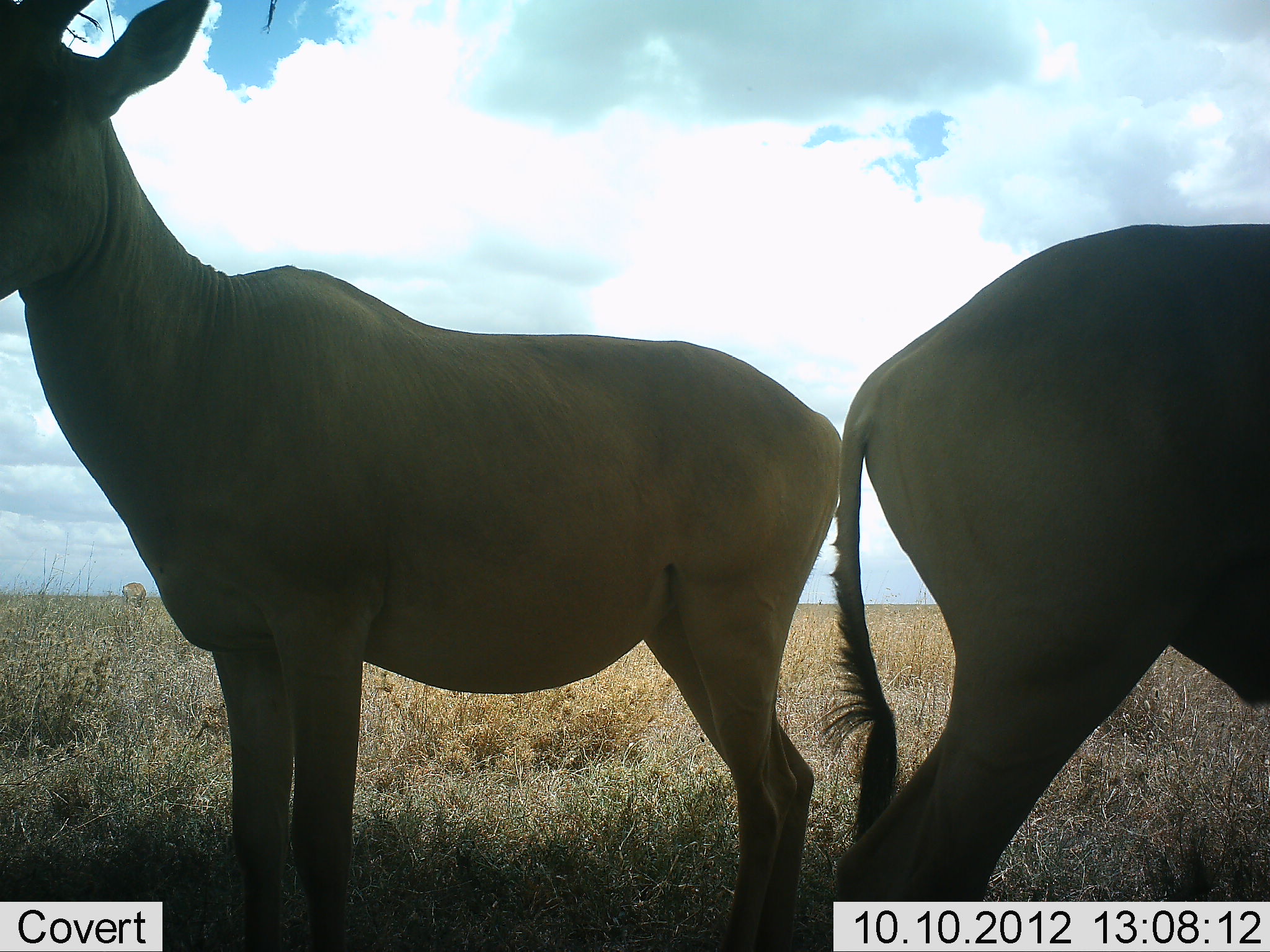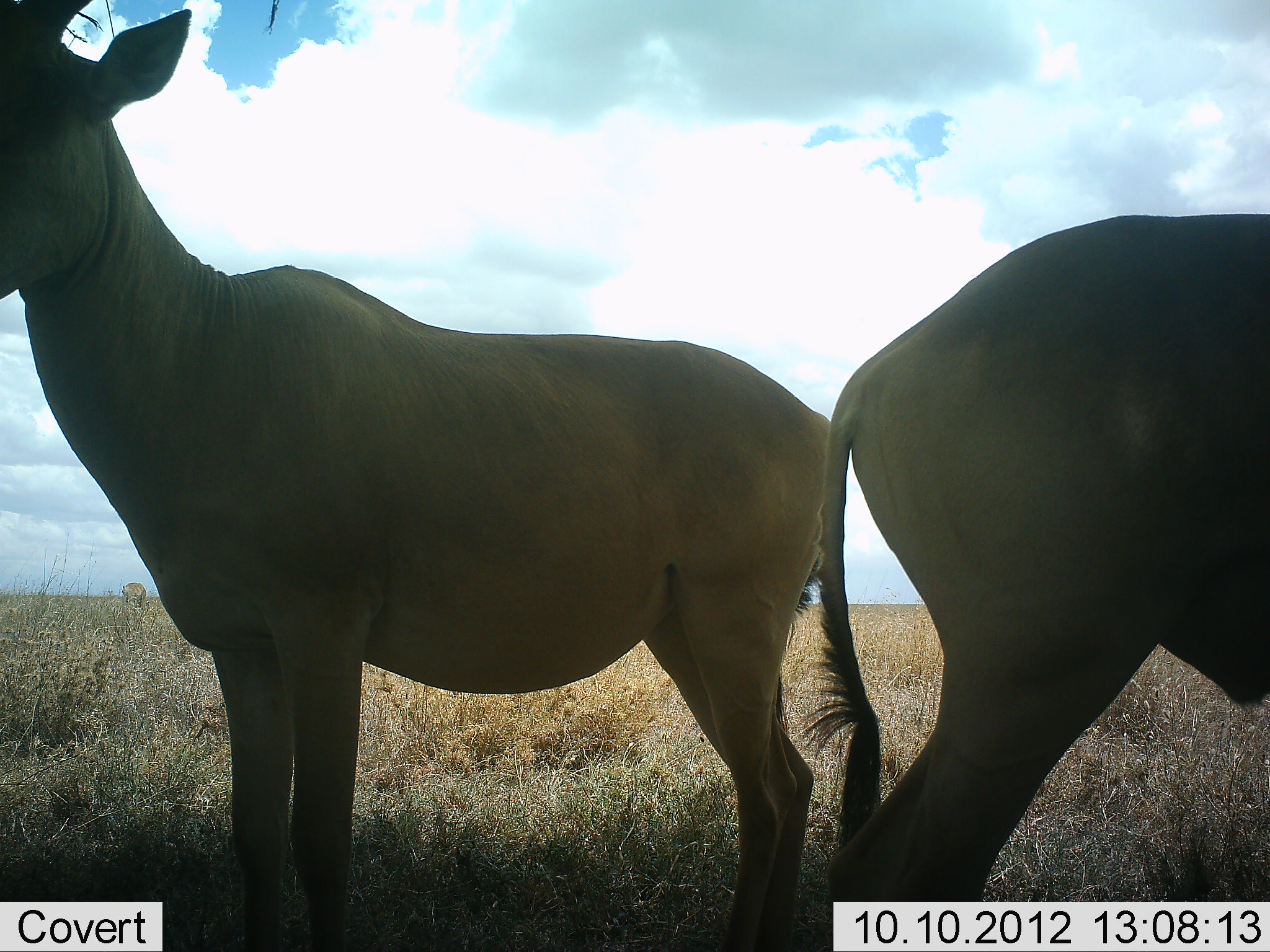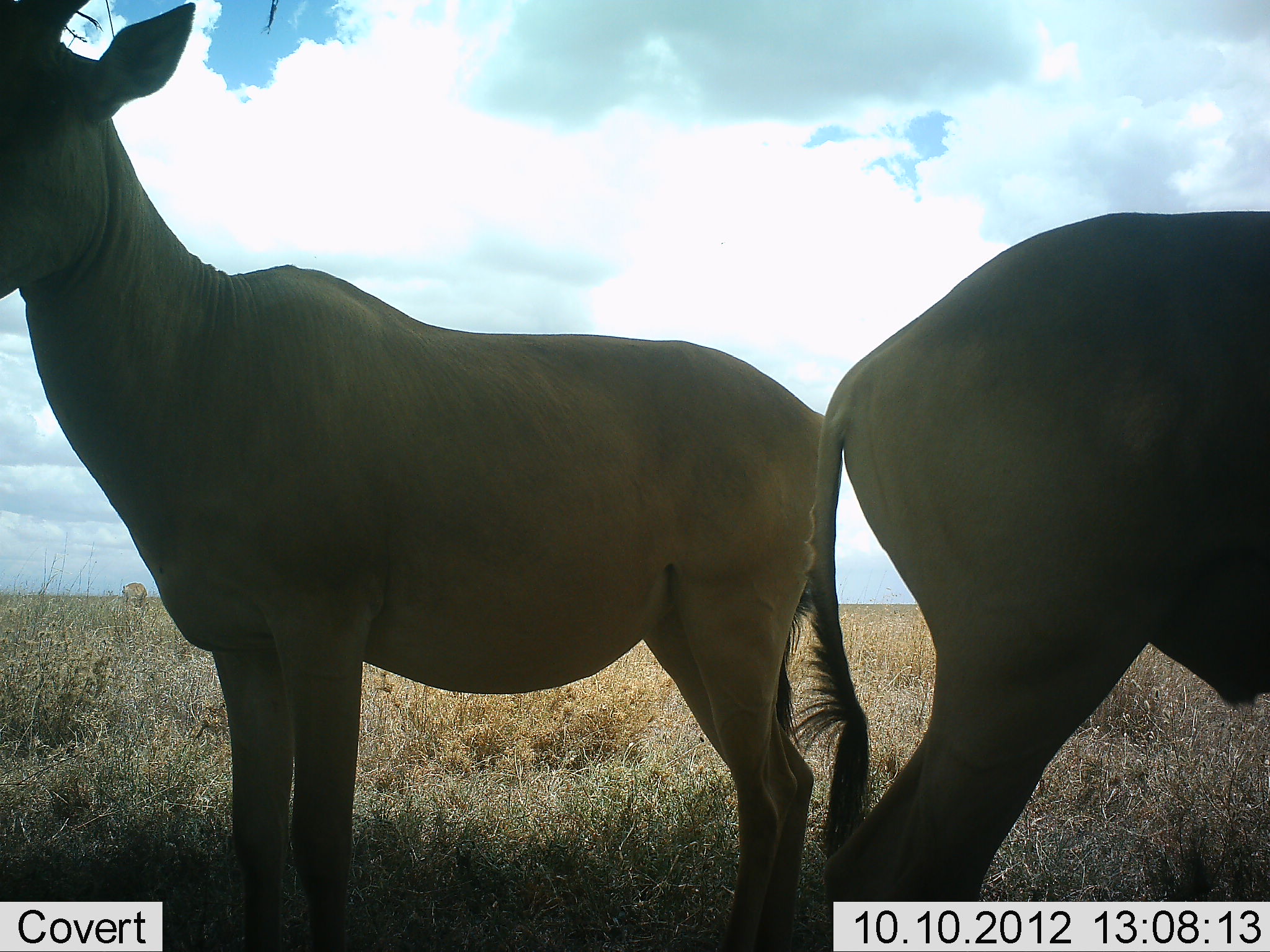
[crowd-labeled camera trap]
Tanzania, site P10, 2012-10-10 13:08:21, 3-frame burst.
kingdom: Animalia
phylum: Chordata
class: Mammalia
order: Artiodactyla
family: Bovidae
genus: Alcelaphus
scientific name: Alcelaphus buselaphus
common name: hartebeest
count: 2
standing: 100%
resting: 0%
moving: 0%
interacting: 0%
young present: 0%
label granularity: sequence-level